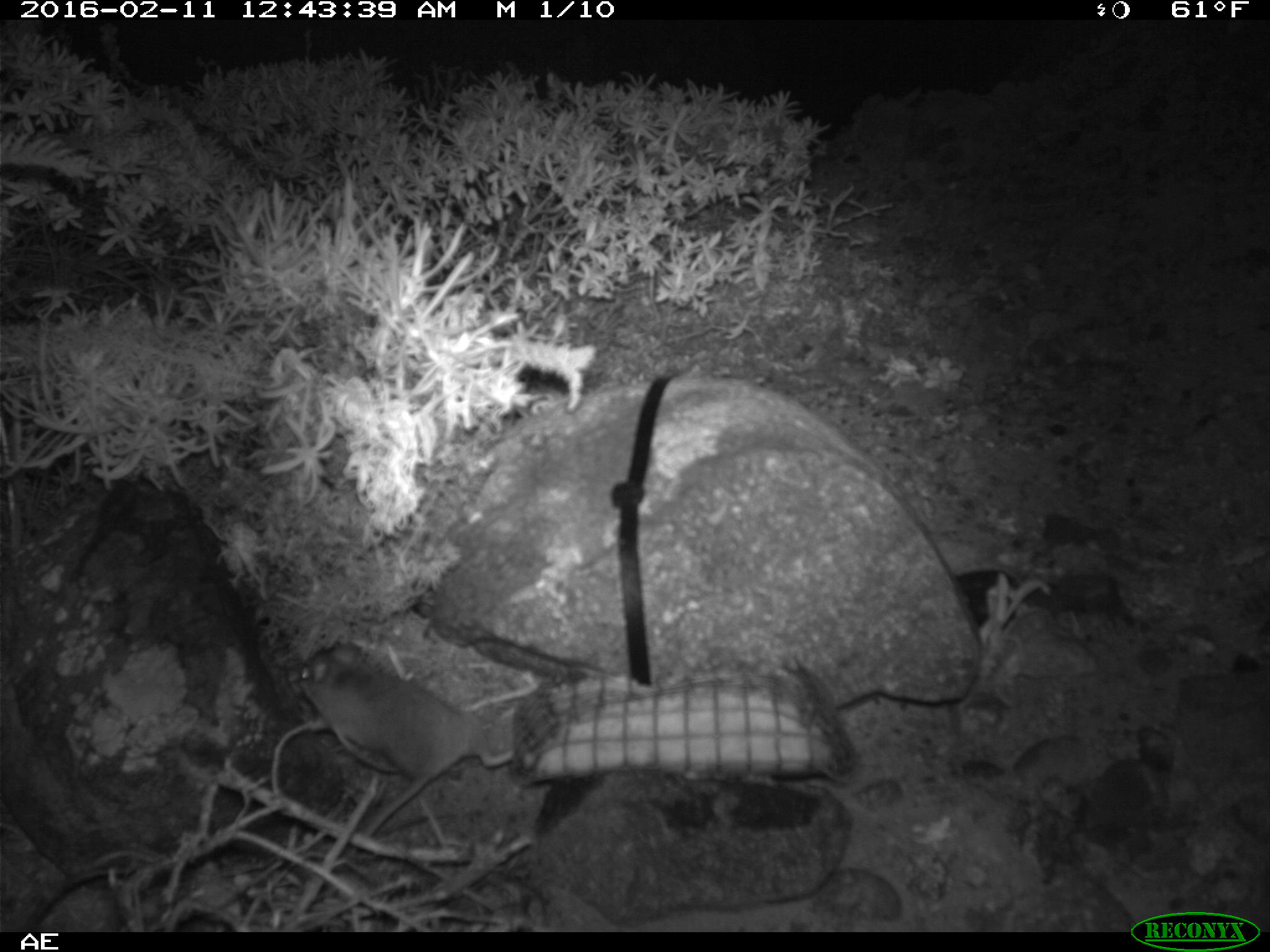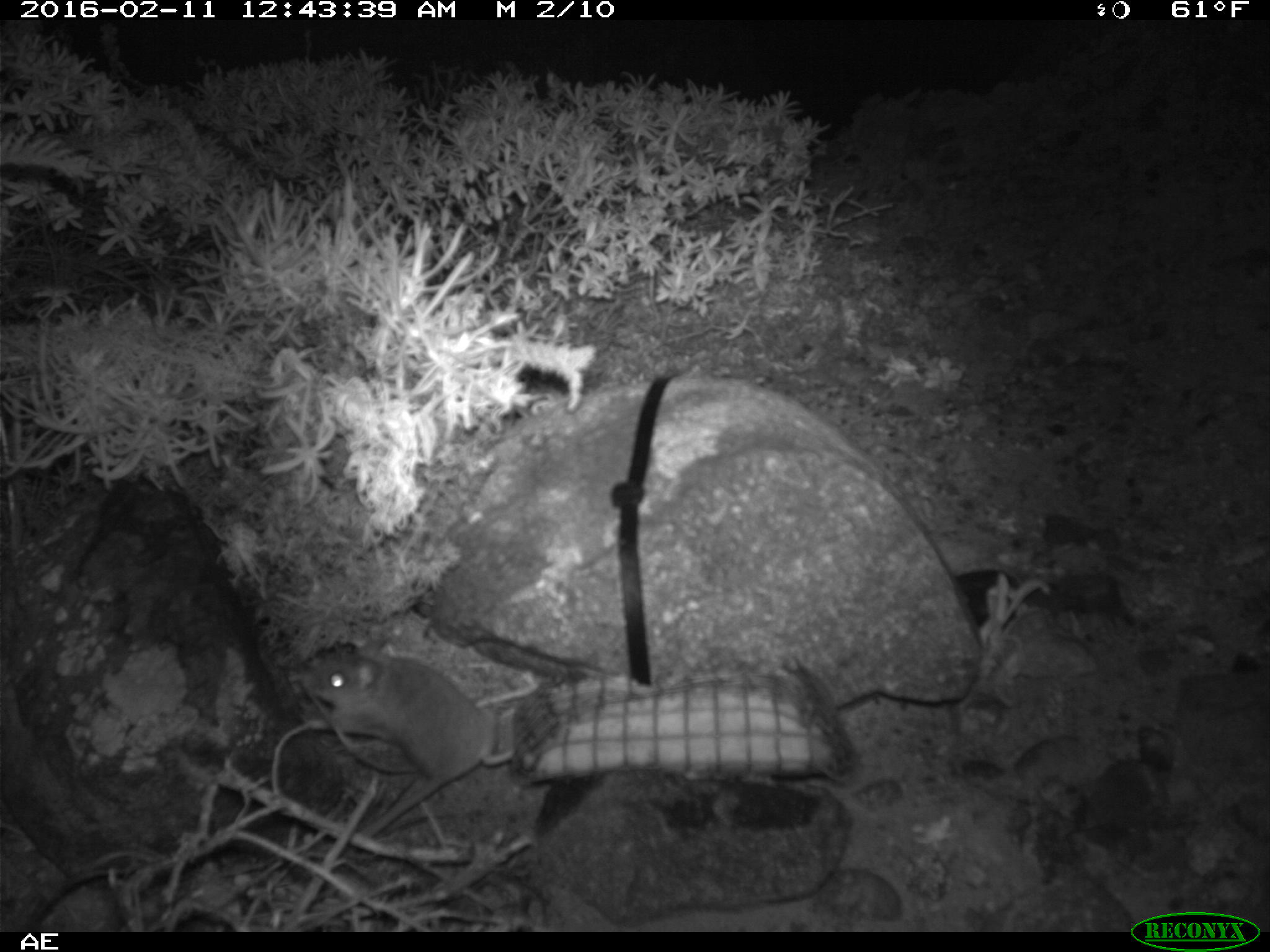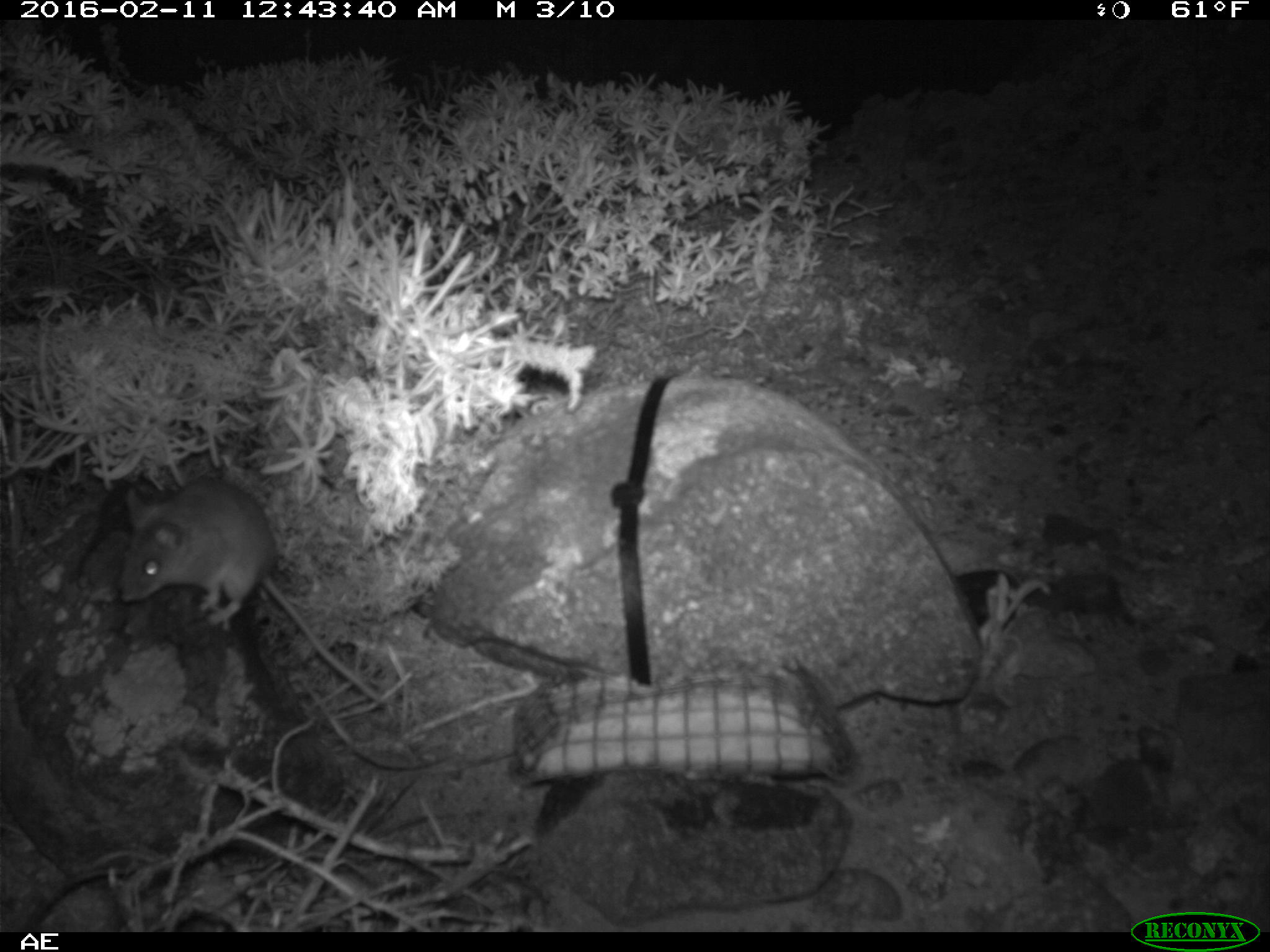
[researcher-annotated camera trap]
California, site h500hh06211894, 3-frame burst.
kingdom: Animalia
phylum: Chordata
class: Mammalia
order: Rodentia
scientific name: Rodentia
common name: rodent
Rodent (Rodentia).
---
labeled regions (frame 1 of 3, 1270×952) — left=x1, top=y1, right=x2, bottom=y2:
rodent: left=294, top=640, right=513, bottom=840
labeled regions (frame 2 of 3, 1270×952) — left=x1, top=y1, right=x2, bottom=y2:
rodent: left=305, top=650, right=512, bottom=782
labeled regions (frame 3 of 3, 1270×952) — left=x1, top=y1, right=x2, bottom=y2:
rodent: left=120, top=478, right=382, bottom=701